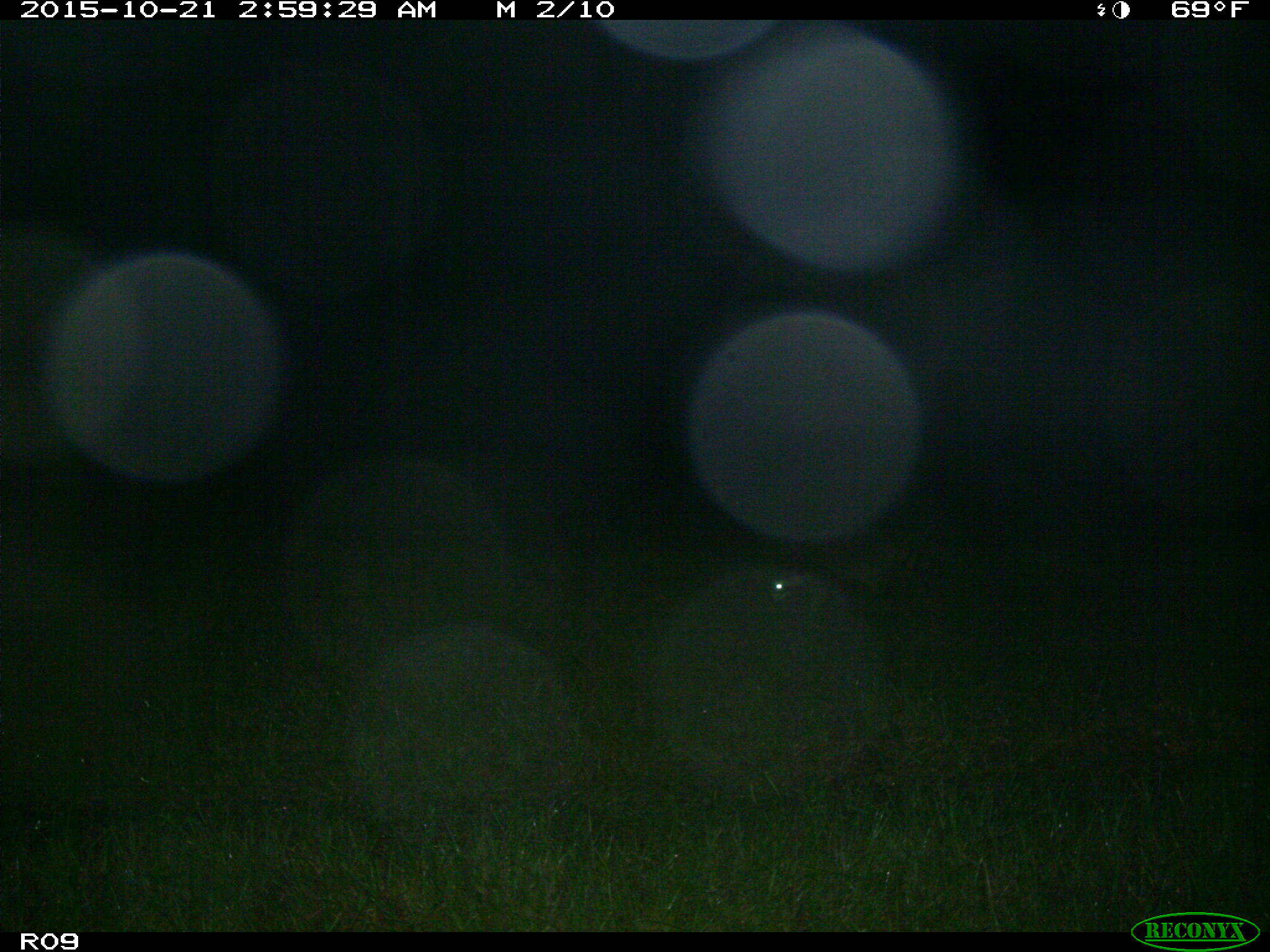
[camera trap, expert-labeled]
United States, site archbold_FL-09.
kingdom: Animalia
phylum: Chordata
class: Mammalia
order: Carnivora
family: Procyonidae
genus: Procyon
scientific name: Procyon lotor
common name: common raccoon